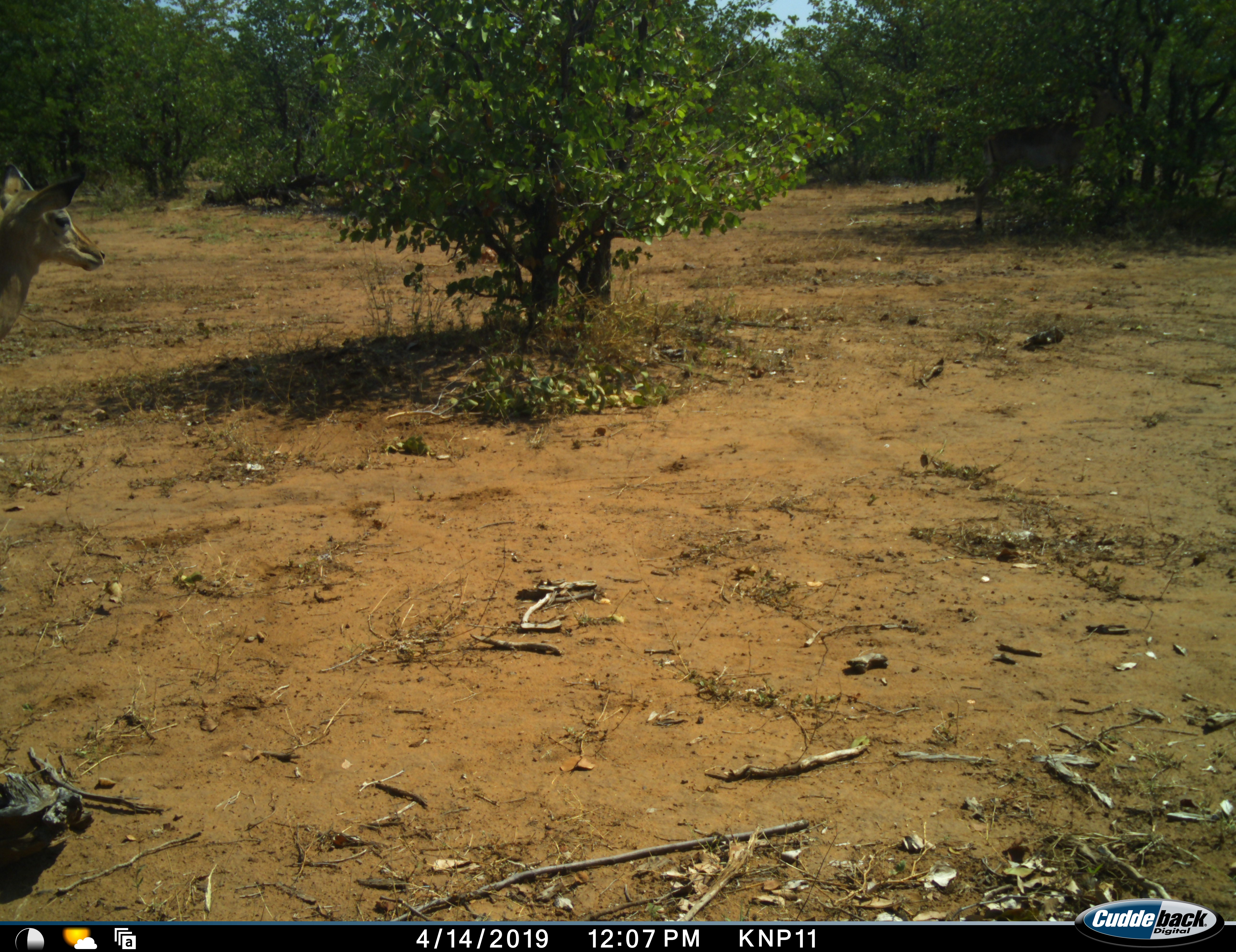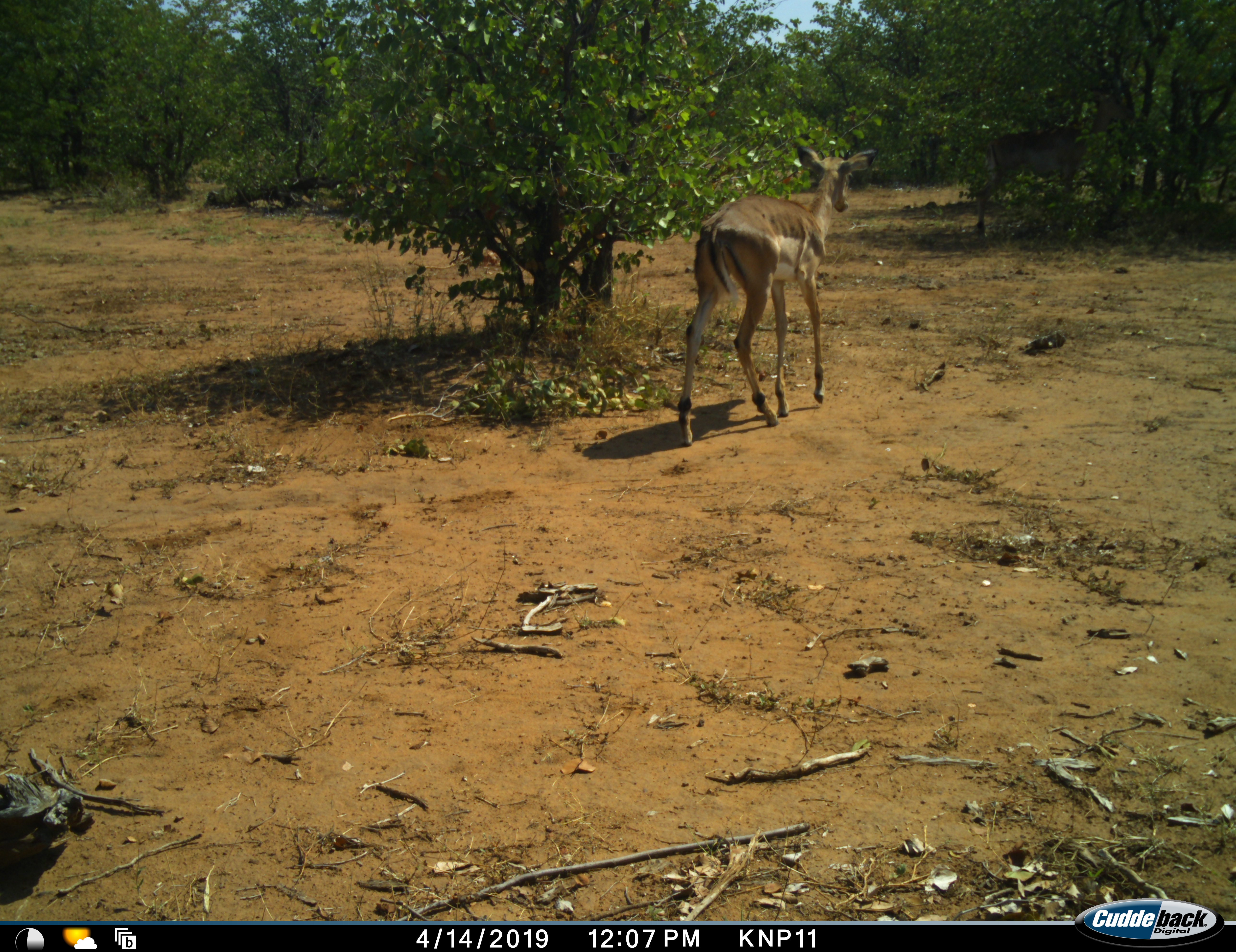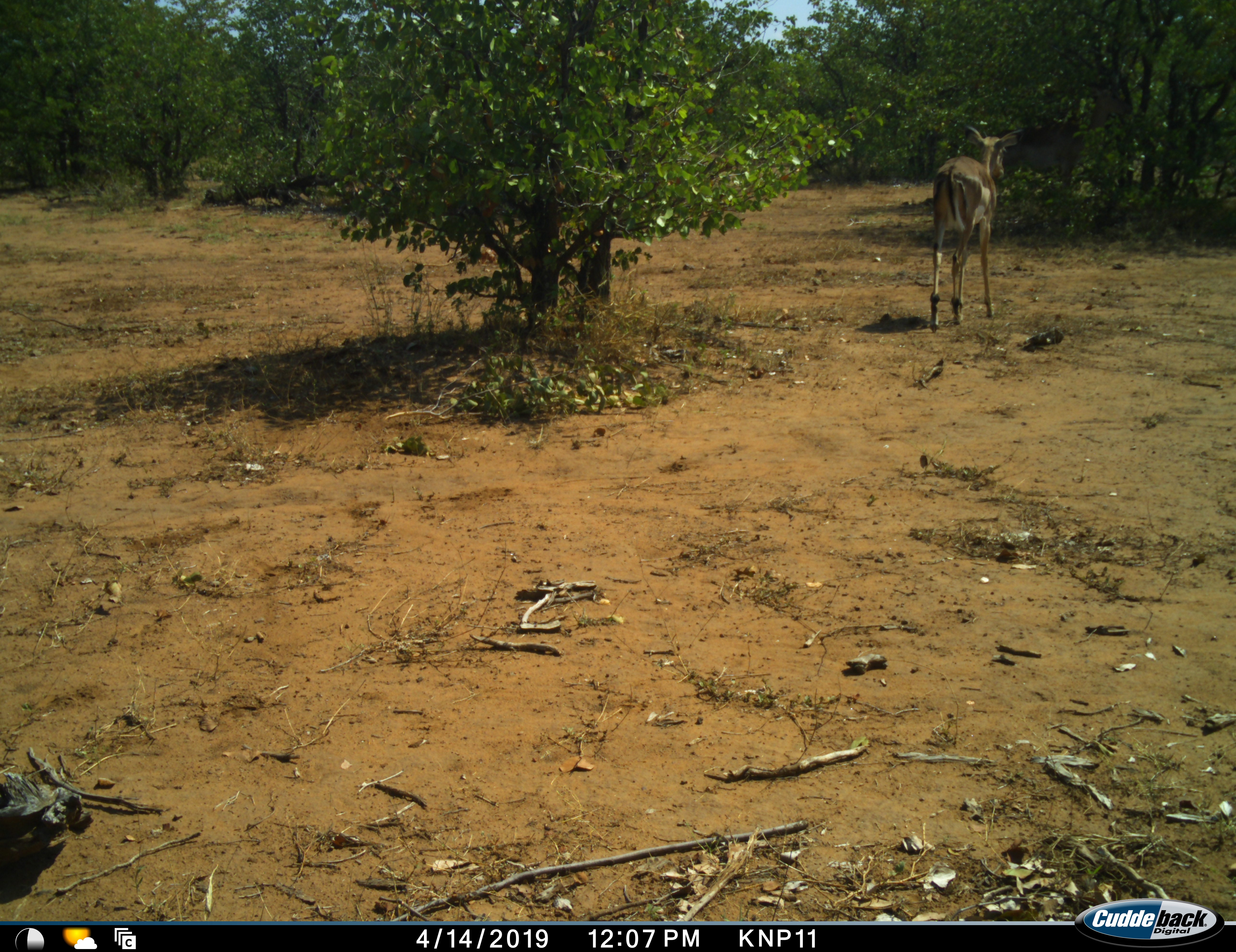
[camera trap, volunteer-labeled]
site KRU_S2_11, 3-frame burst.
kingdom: Animalia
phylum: Chordata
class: Mammalia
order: Artiodactyla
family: Bovidae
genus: Aepyceros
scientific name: Aepyceros melampus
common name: impala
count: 1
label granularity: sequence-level